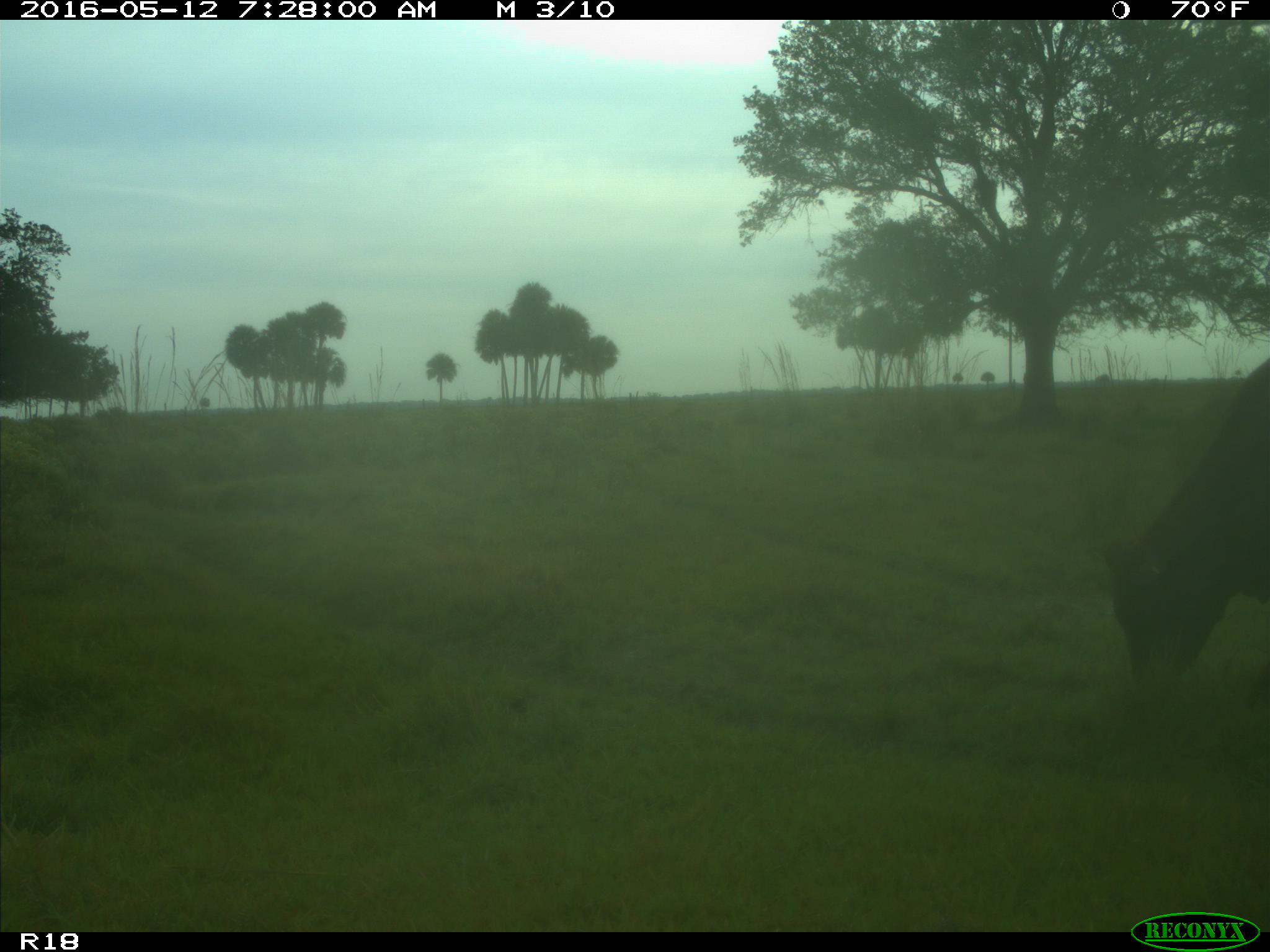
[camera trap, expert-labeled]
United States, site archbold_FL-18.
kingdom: Animalia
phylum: Chordata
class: Mammalia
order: Artiodactyla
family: Bovidae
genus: Bos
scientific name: Bos taurus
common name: domestic cow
Bos taurus (domestic cow).